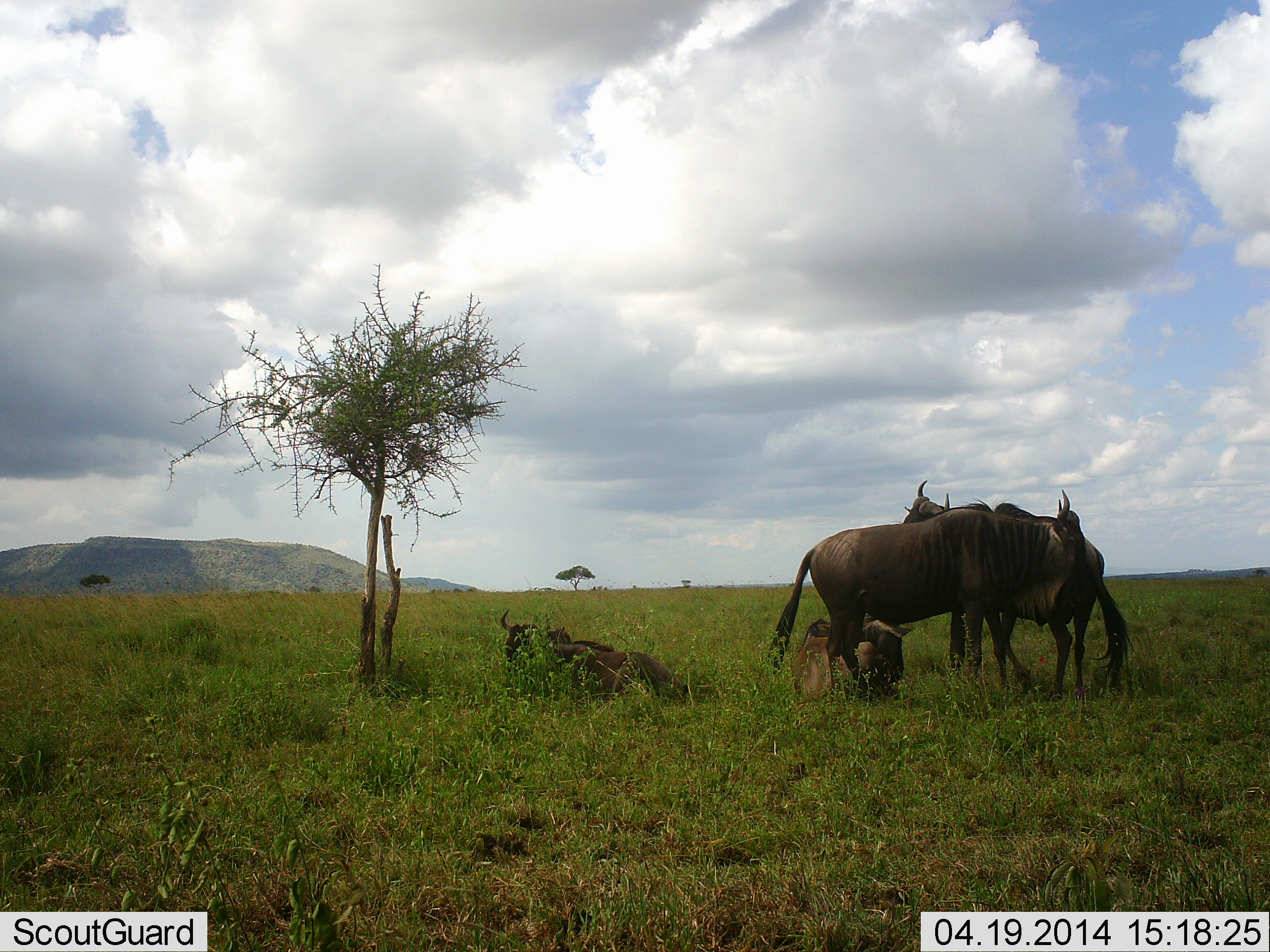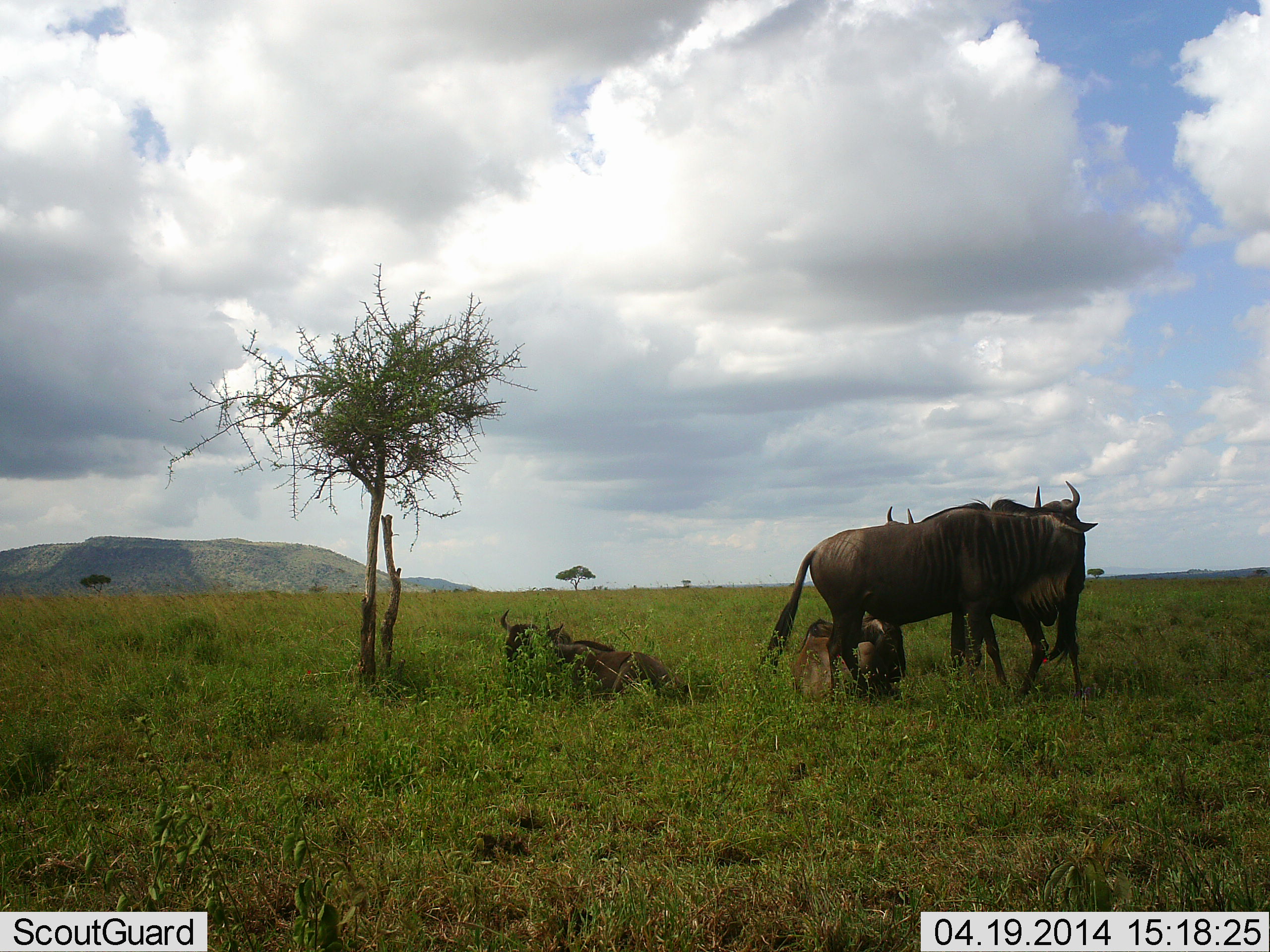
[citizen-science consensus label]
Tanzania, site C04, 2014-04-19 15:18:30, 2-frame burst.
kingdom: Animalia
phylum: Chordata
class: Mammalia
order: Artiodactyla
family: Bovidae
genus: Connochaetes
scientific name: Connochaetes taurinus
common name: blue wildebeest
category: wildebeest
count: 4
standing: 65%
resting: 88%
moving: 8%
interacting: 20%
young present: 12%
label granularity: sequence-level